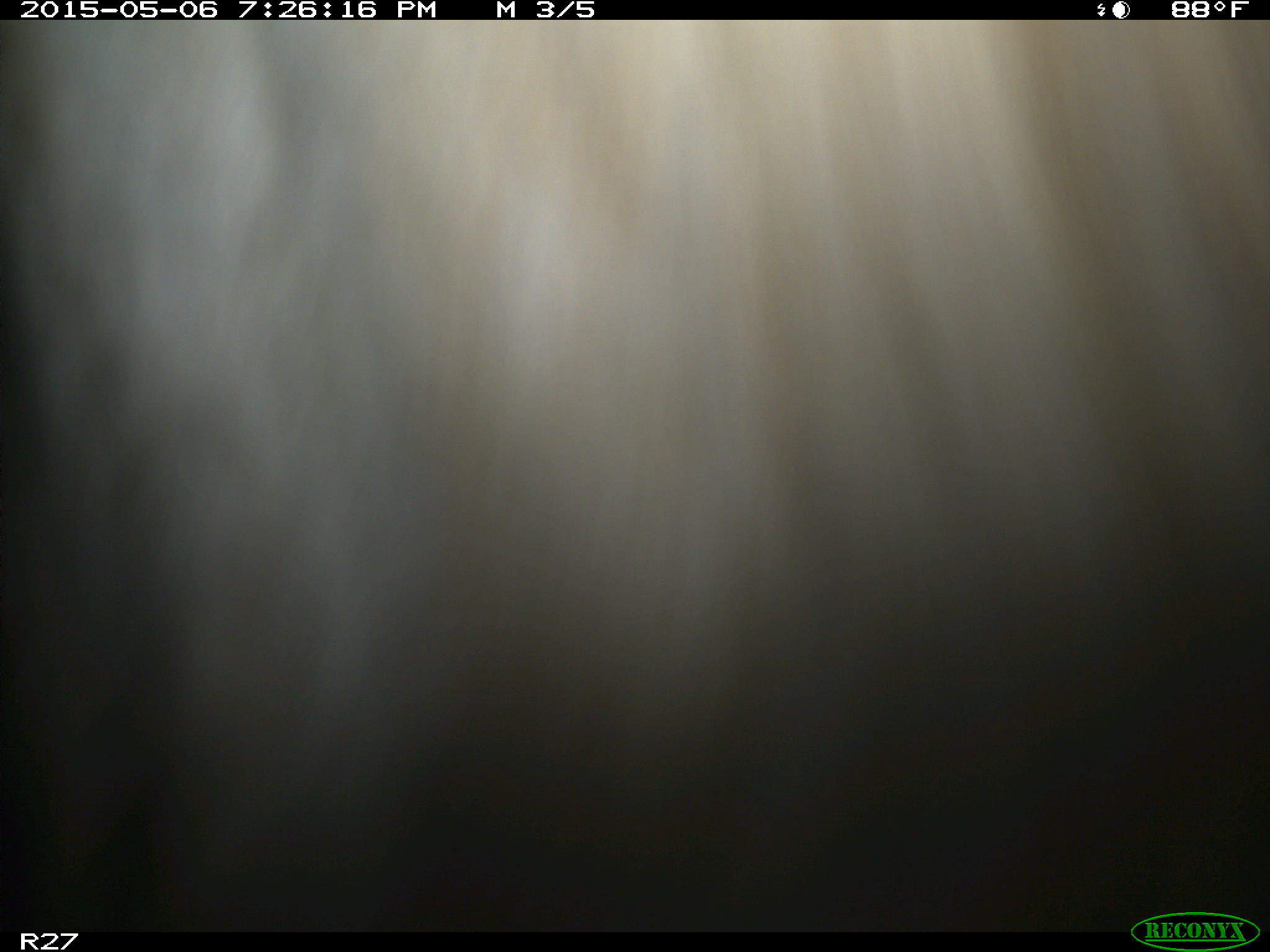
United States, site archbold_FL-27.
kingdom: Animalia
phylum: Chordata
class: Mammalia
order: Artiodactyla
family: Bovidae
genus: Bos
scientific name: Bos taurus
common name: domestic cow